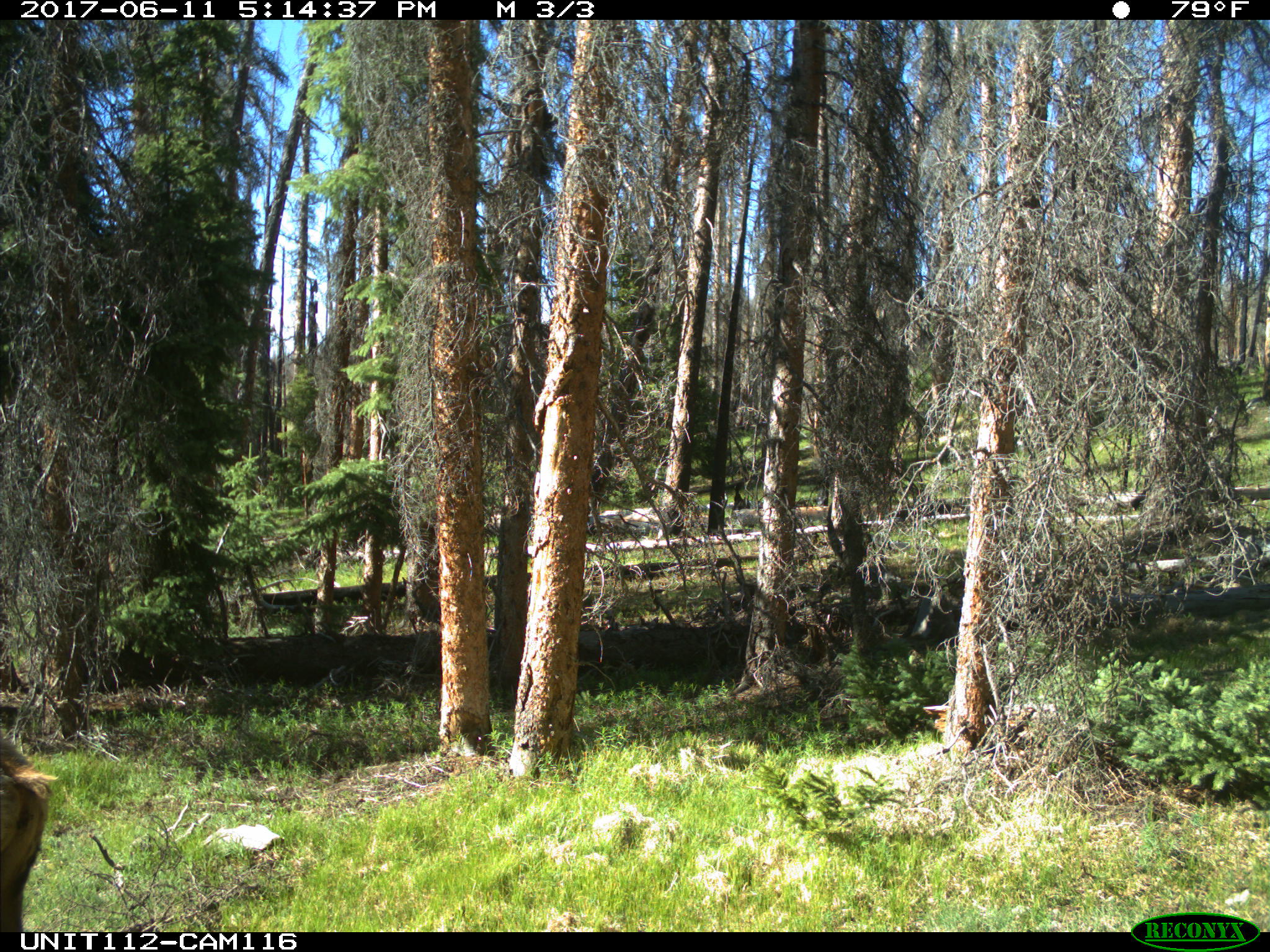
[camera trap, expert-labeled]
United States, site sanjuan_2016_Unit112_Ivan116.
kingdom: Animalia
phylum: Chordata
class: Mammalia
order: Artiodactyla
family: Cervidae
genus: Cervus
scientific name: Cervus elaphus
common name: red deer